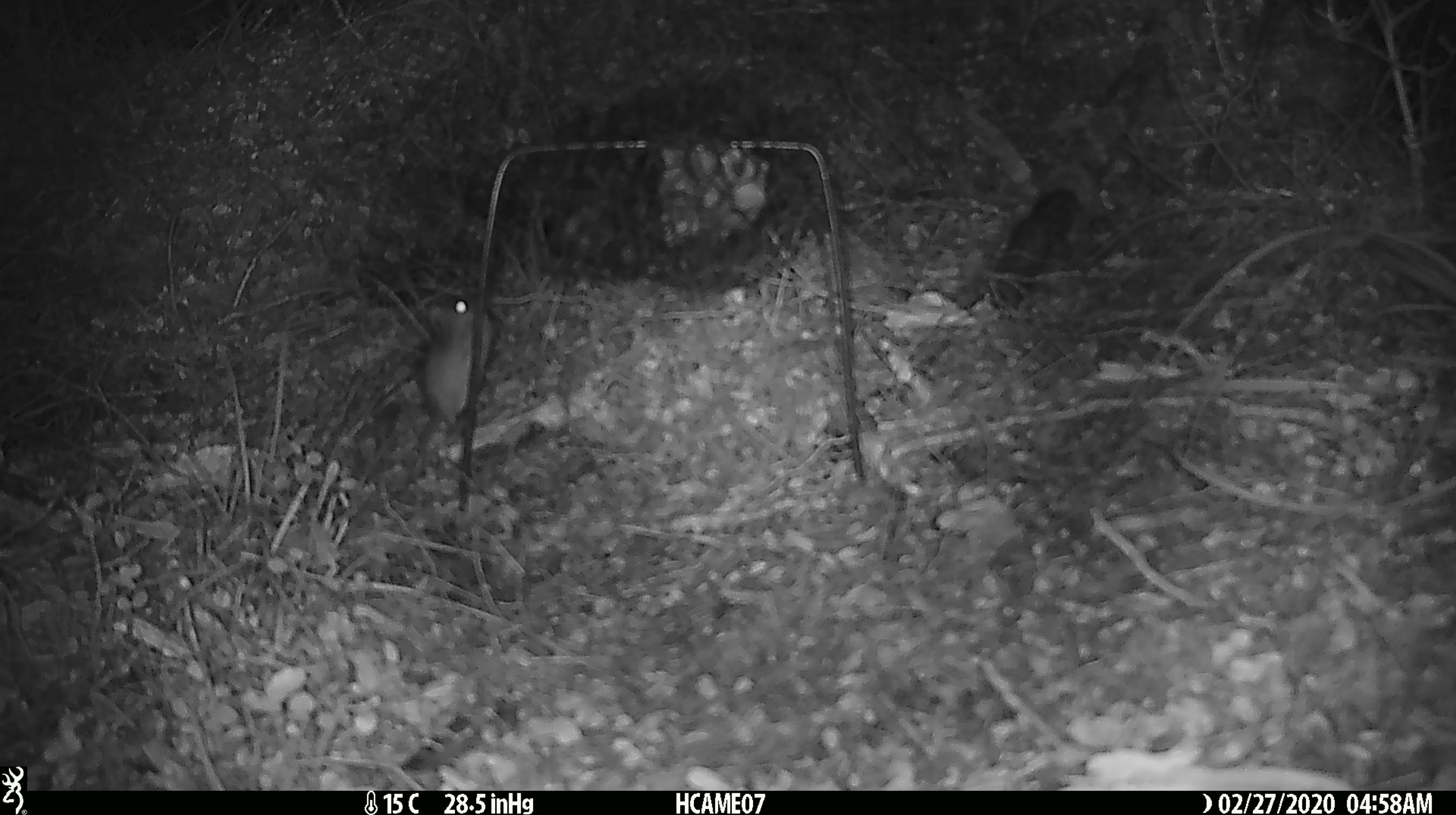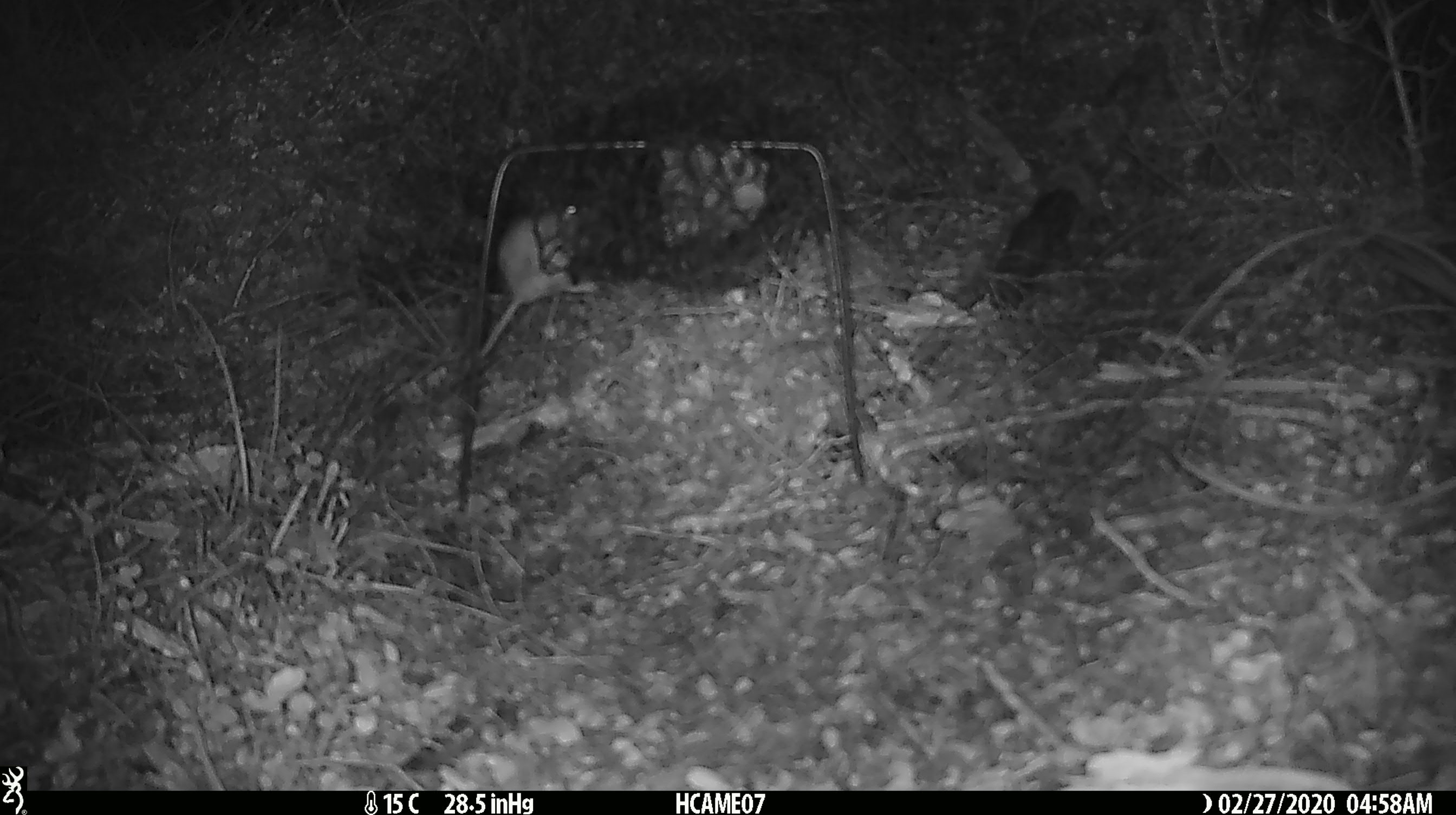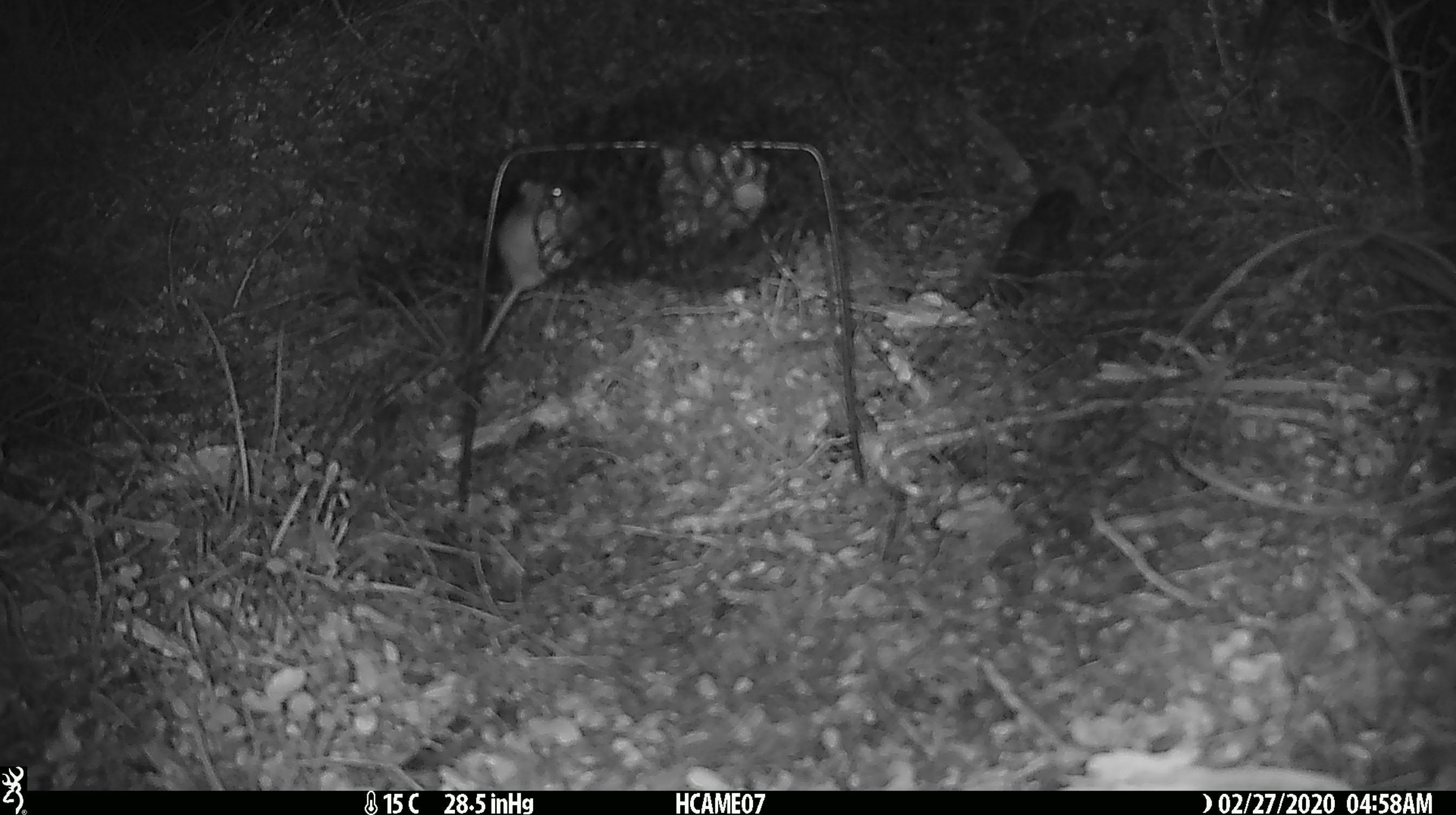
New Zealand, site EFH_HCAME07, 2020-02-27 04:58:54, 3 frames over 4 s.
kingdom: Animalia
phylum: Chordata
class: Mammalia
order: Rodentia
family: Muridae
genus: Mus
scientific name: Mus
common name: mouse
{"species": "mouse (Mus)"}